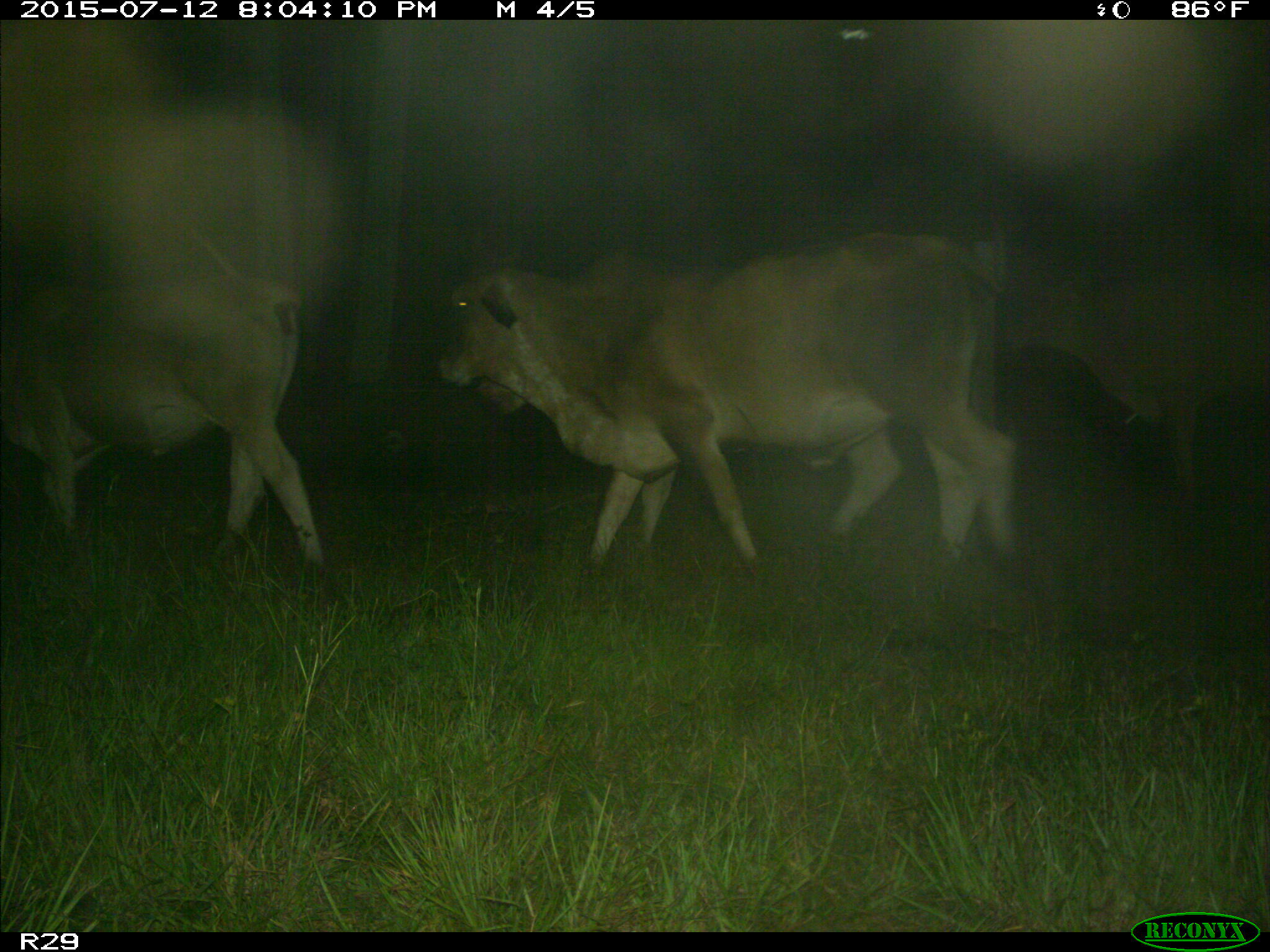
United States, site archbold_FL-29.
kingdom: Animalia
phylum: Chordata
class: Mammalia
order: Artiodactyla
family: Bovidae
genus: Bos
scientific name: Bos taurus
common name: domestic cow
Bos taurus (domestic cow).